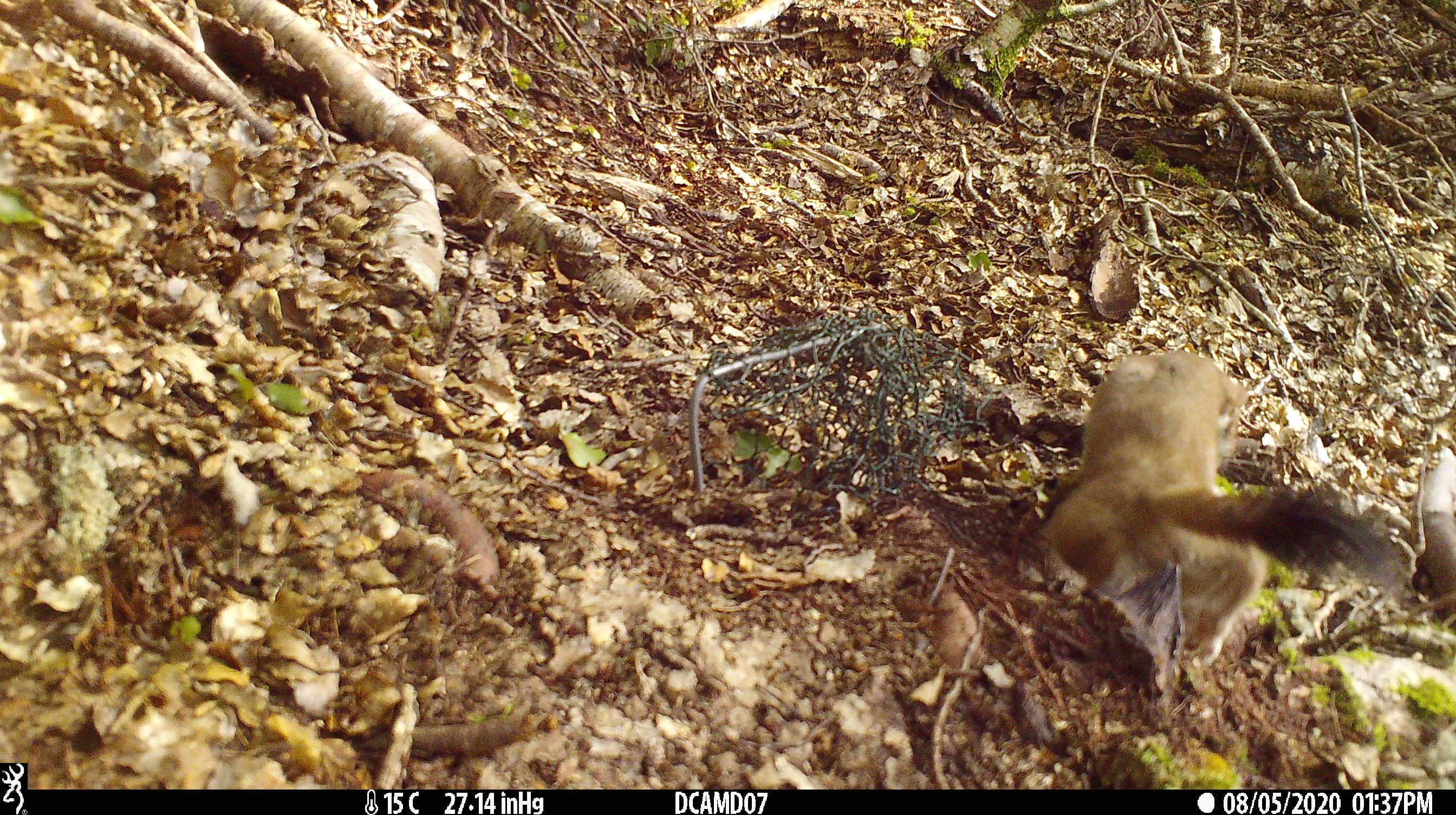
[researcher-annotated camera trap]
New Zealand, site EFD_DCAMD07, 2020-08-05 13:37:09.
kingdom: Animalia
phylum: Chordata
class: Mammalia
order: Carnivora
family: Mustelidae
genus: Mustela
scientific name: Mustela erminea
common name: stoat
Stoat (Mustela erminea).